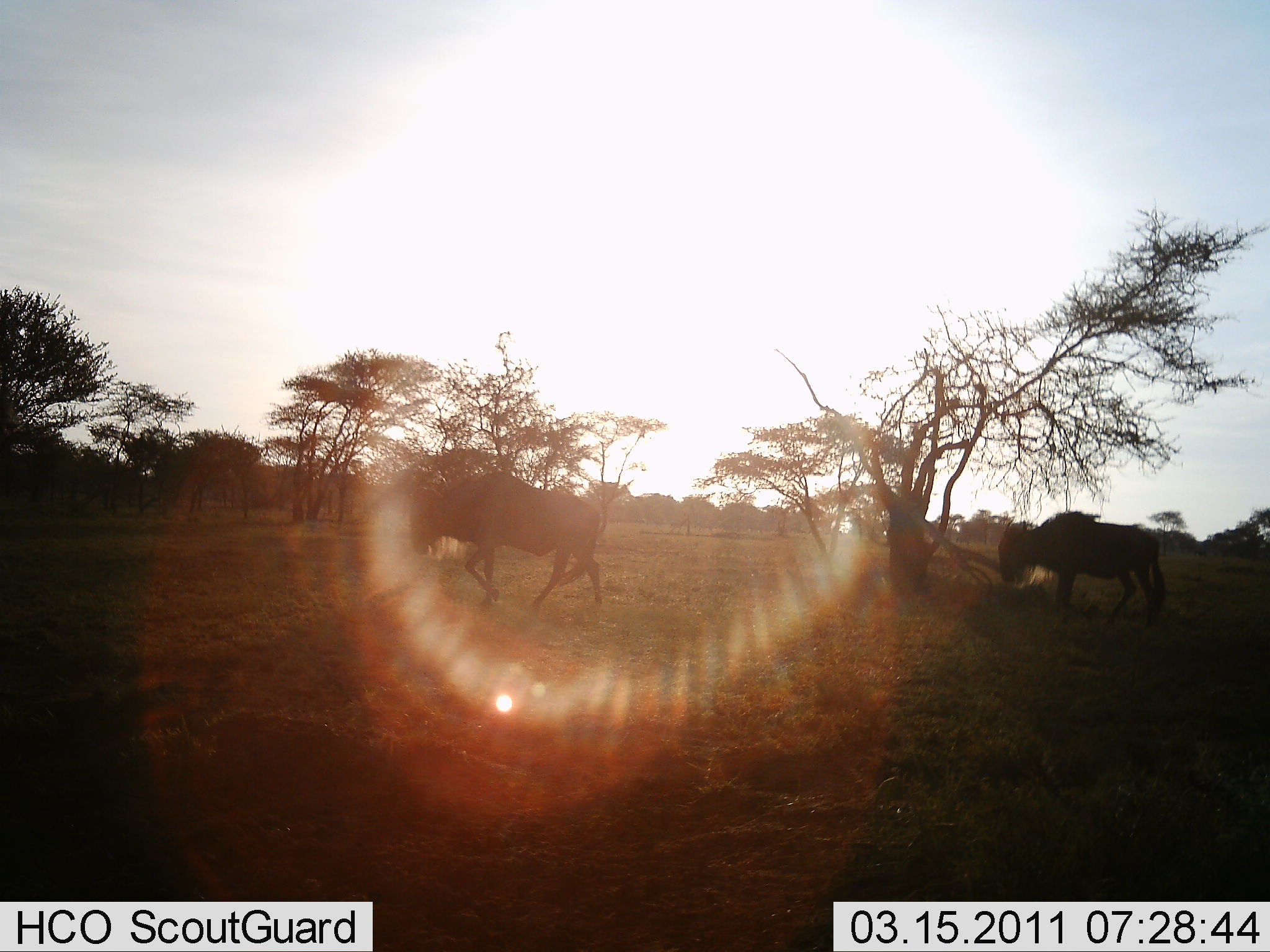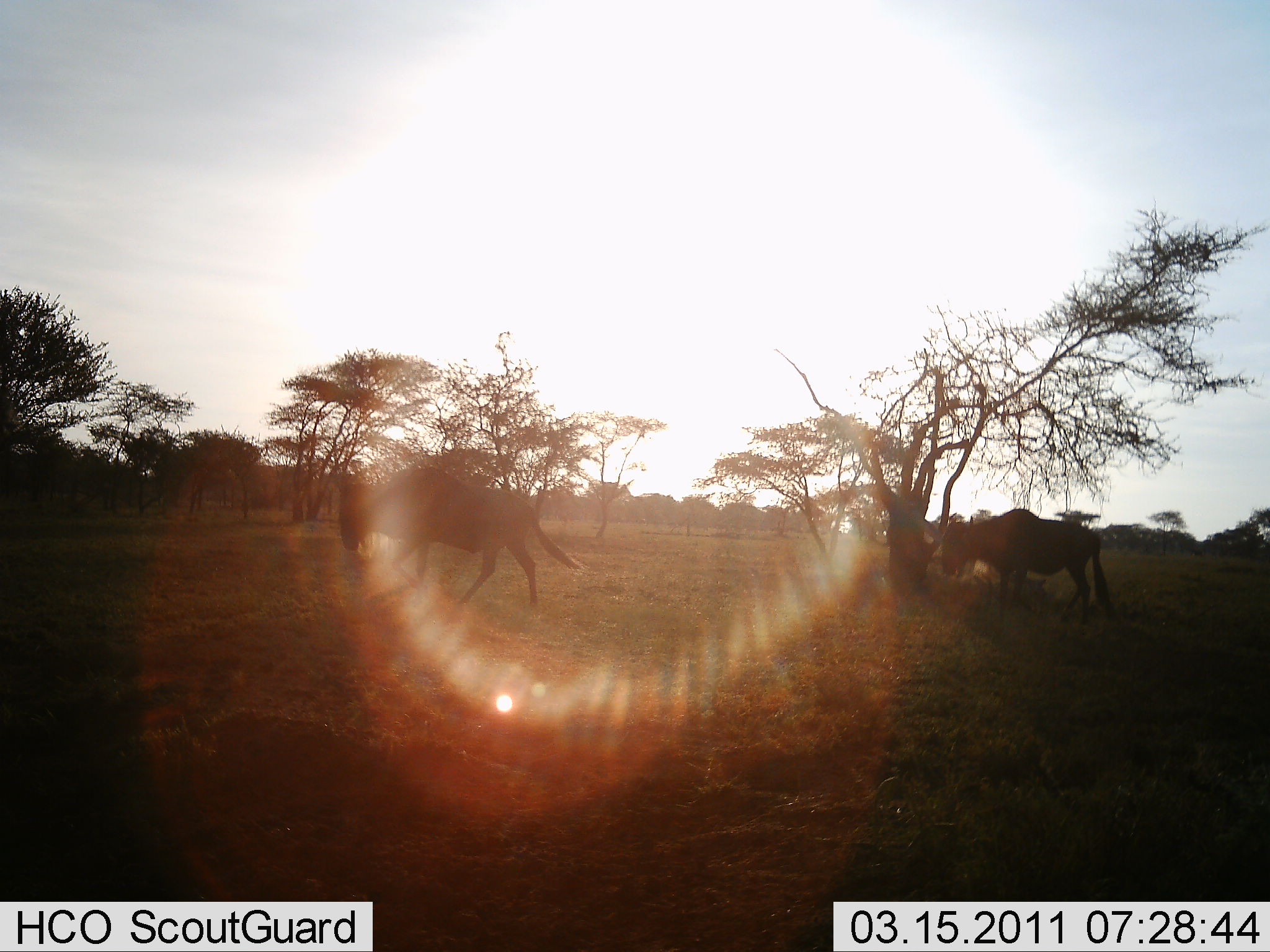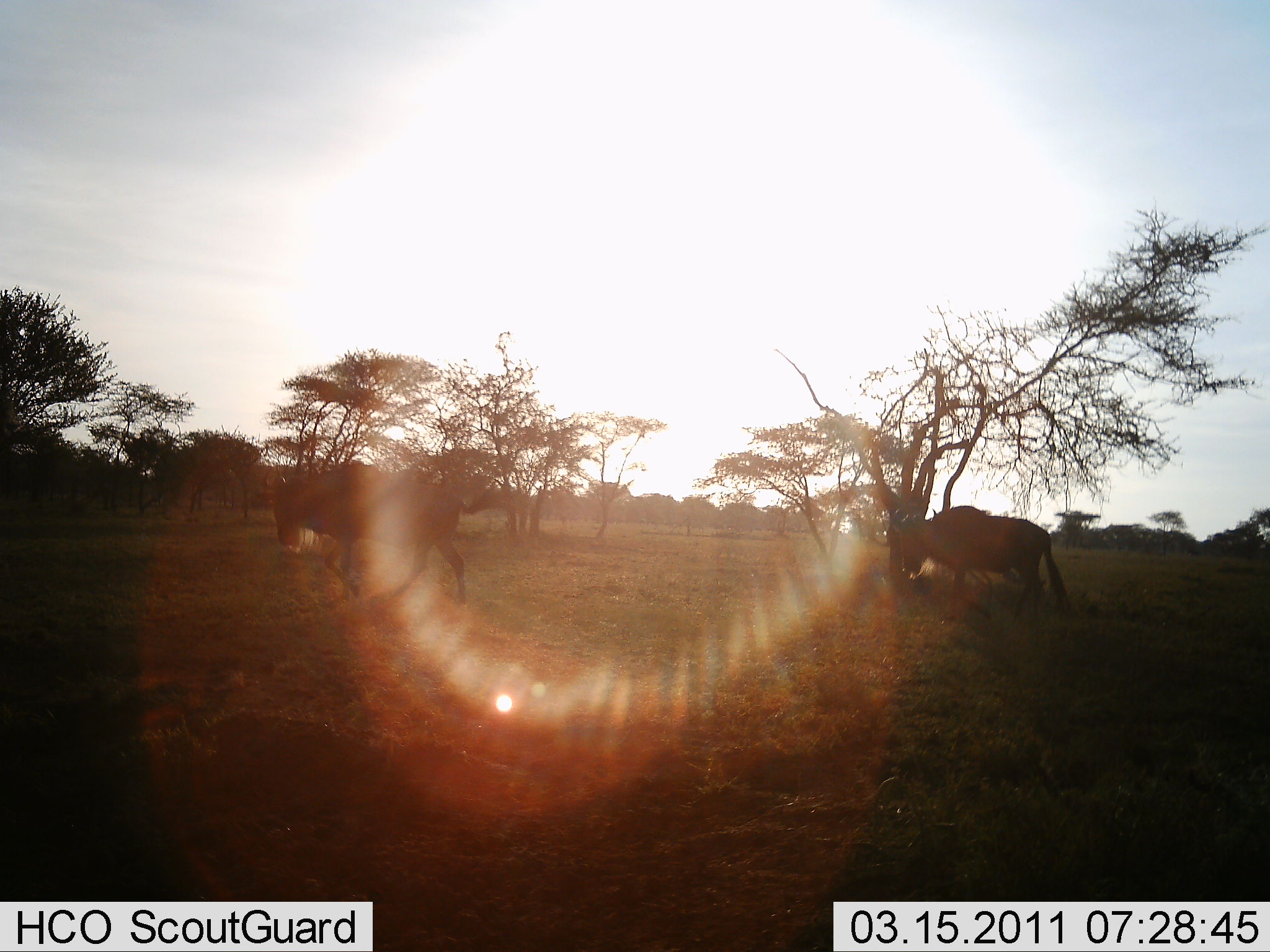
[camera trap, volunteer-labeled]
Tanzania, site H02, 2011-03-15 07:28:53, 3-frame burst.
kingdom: Animalia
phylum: Chordata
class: Mammalia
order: Artiodactyla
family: Bovidae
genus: Connochaetes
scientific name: Connochaetes taurinus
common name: blue wildebeest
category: wildebeest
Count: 2.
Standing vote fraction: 0%.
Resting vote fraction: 8%.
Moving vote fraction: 92%.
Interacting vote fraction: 0%.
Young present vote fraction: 0%.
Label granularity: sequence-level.